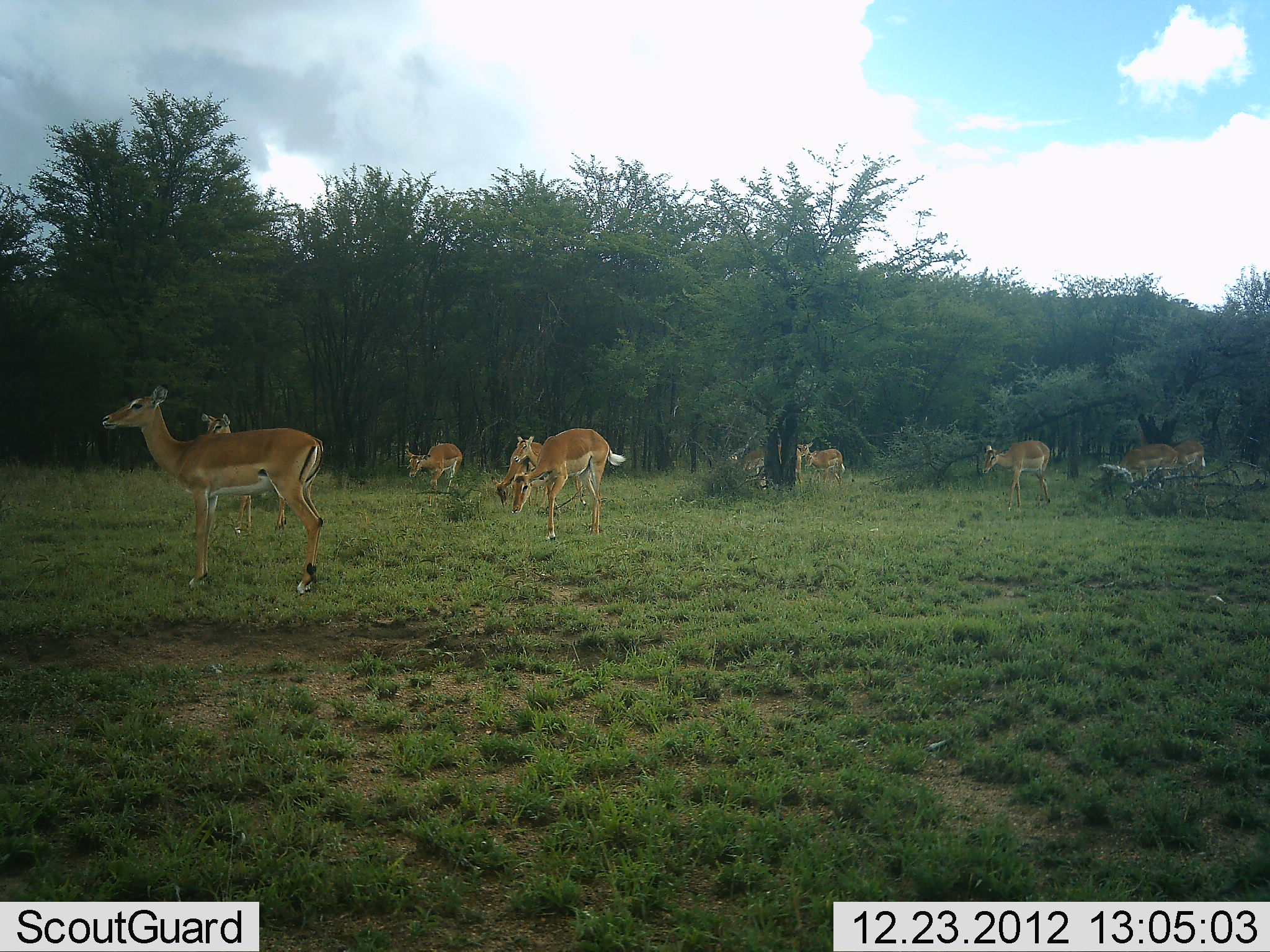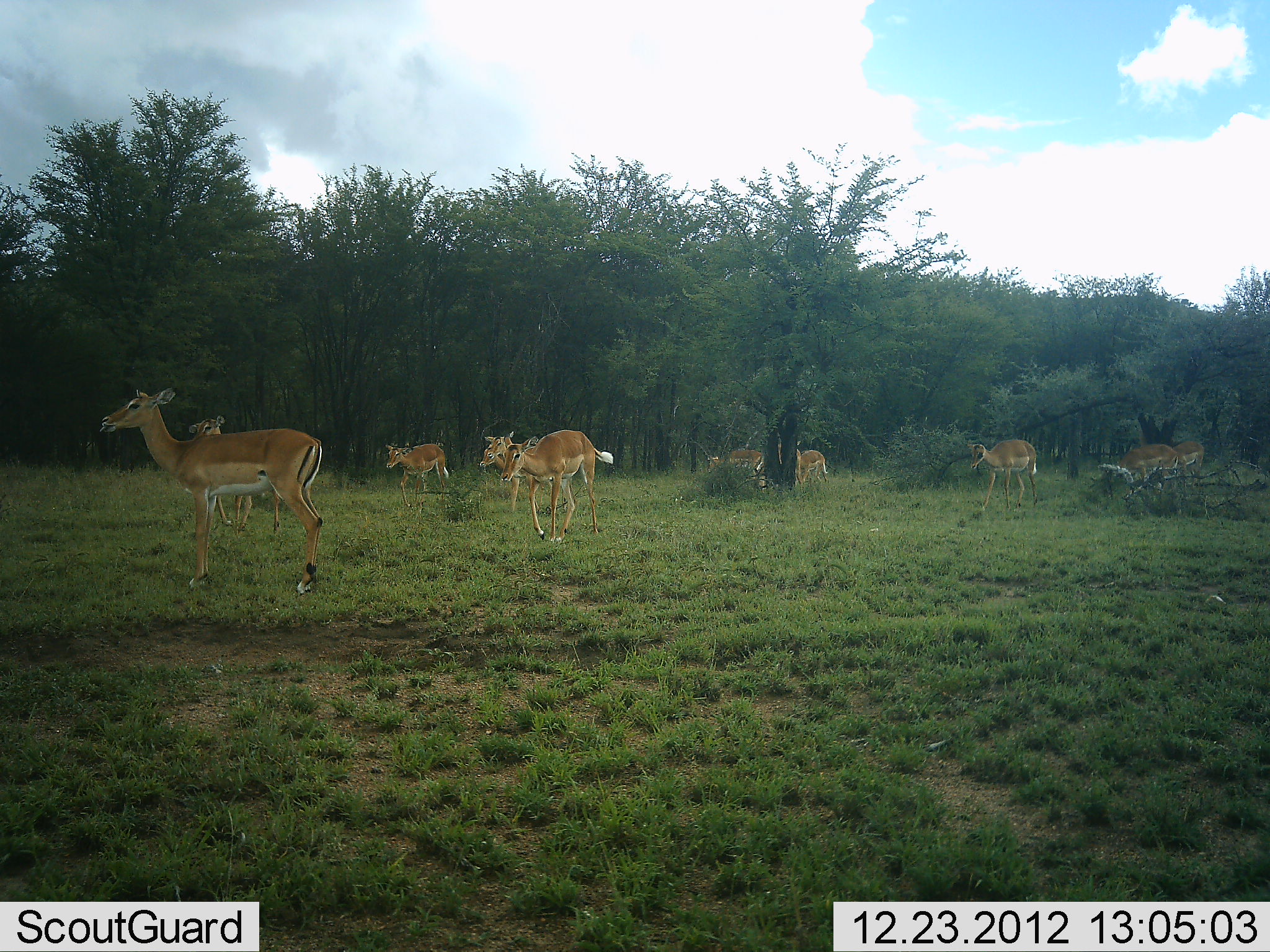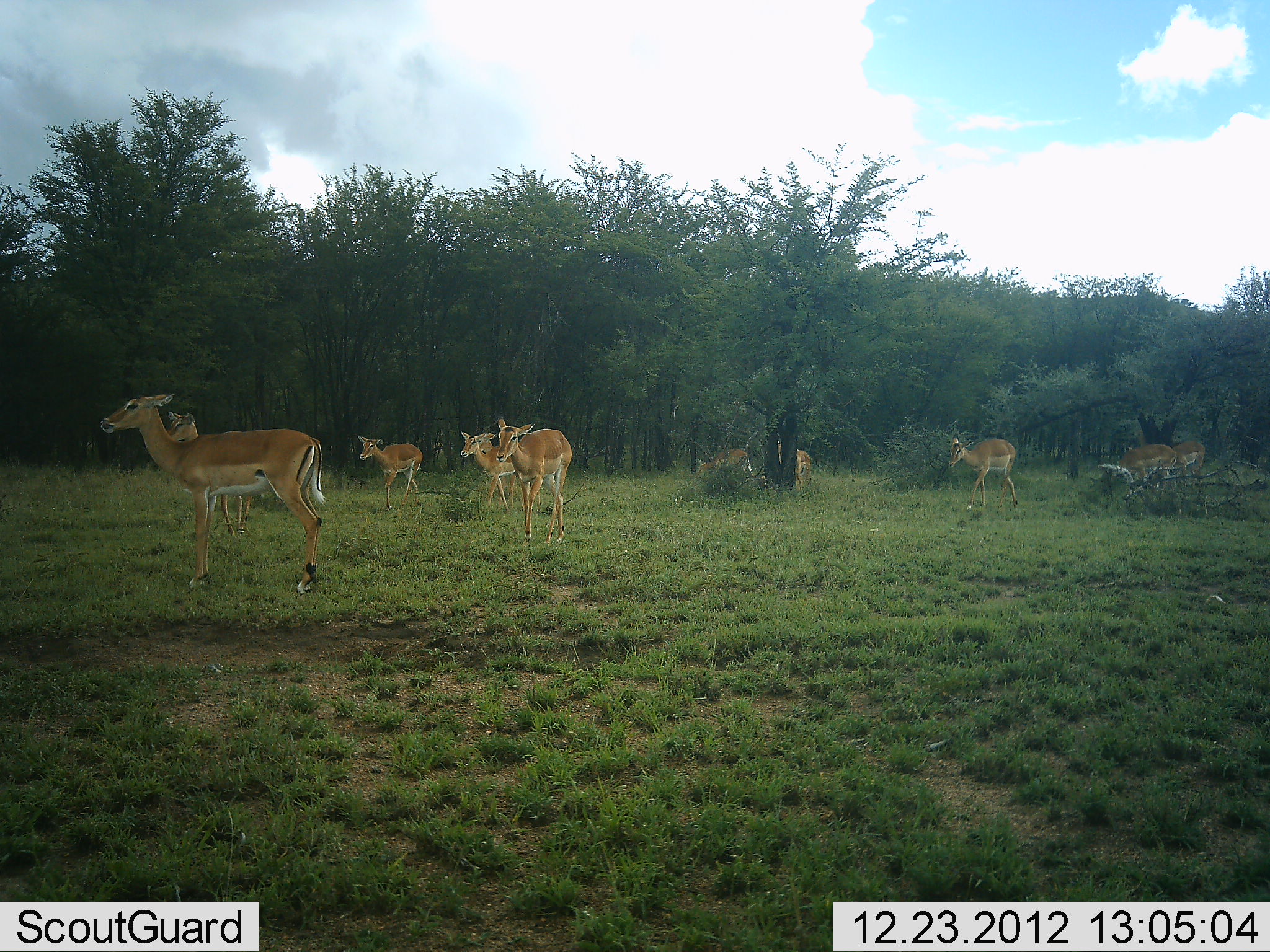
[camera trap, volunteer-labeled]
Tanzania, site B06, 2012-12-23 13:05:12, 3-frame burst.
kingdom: Animalia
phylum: Chordata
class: Mammalia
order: Artiodactyla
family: Bovidae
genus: Aepyceros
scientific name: Aepyceros melampus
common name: impala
Impala (Aepyceros melampus), count 10. Behavior (volunteer vote fractions): standing 33%, resting 0%, moving 95%, interacting 0%. Young present (vote fraction): 0%. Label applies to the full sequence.